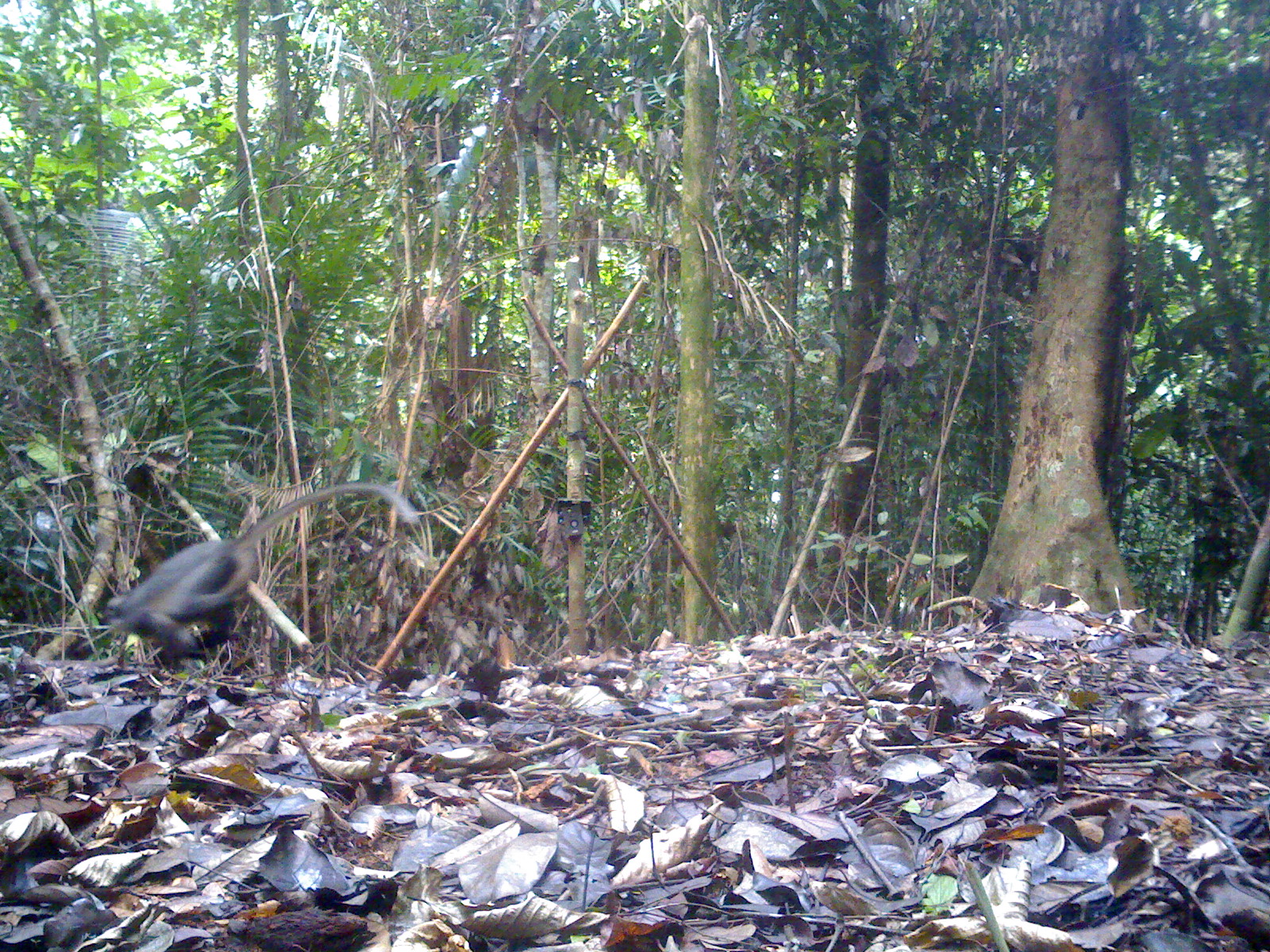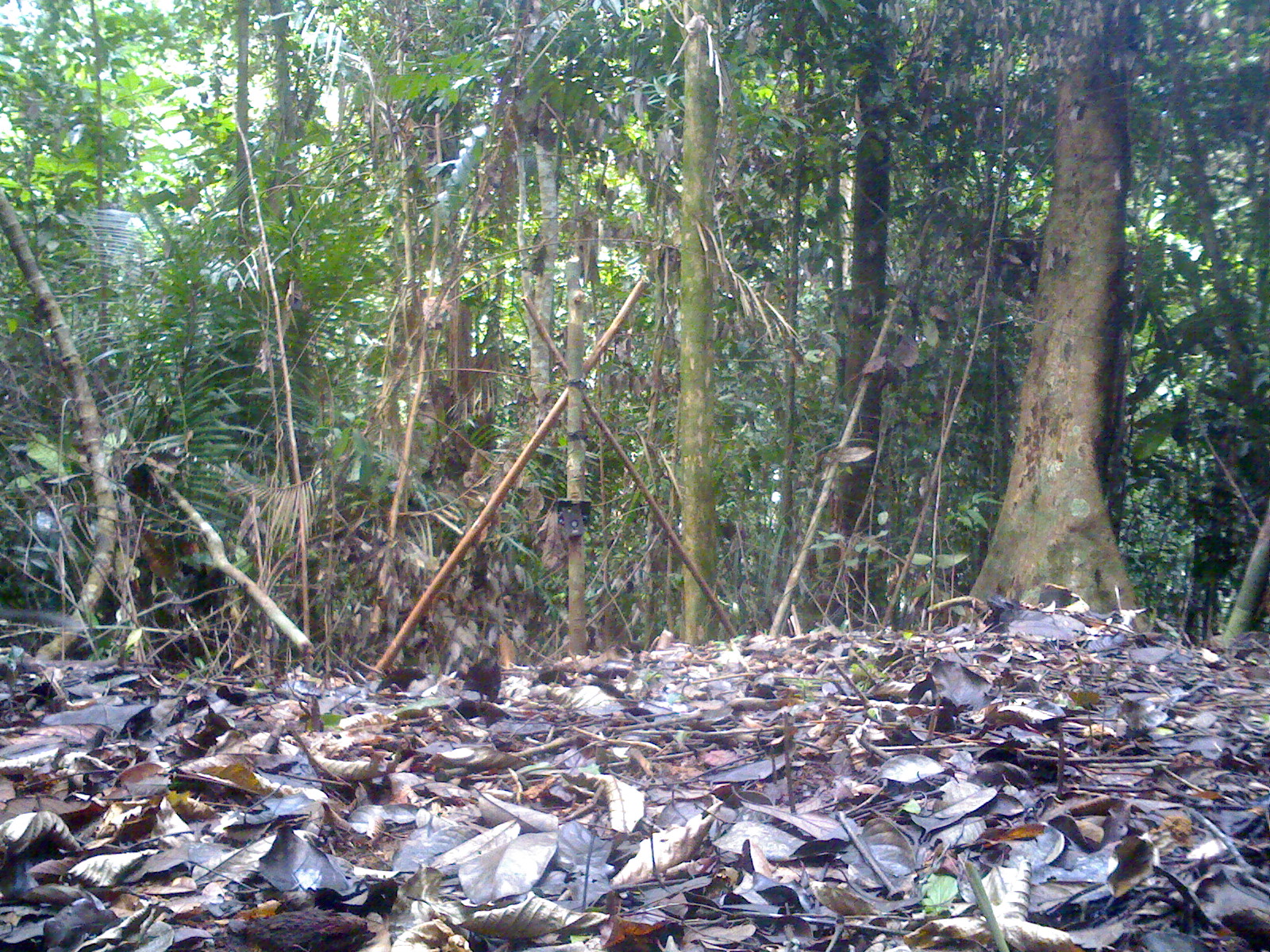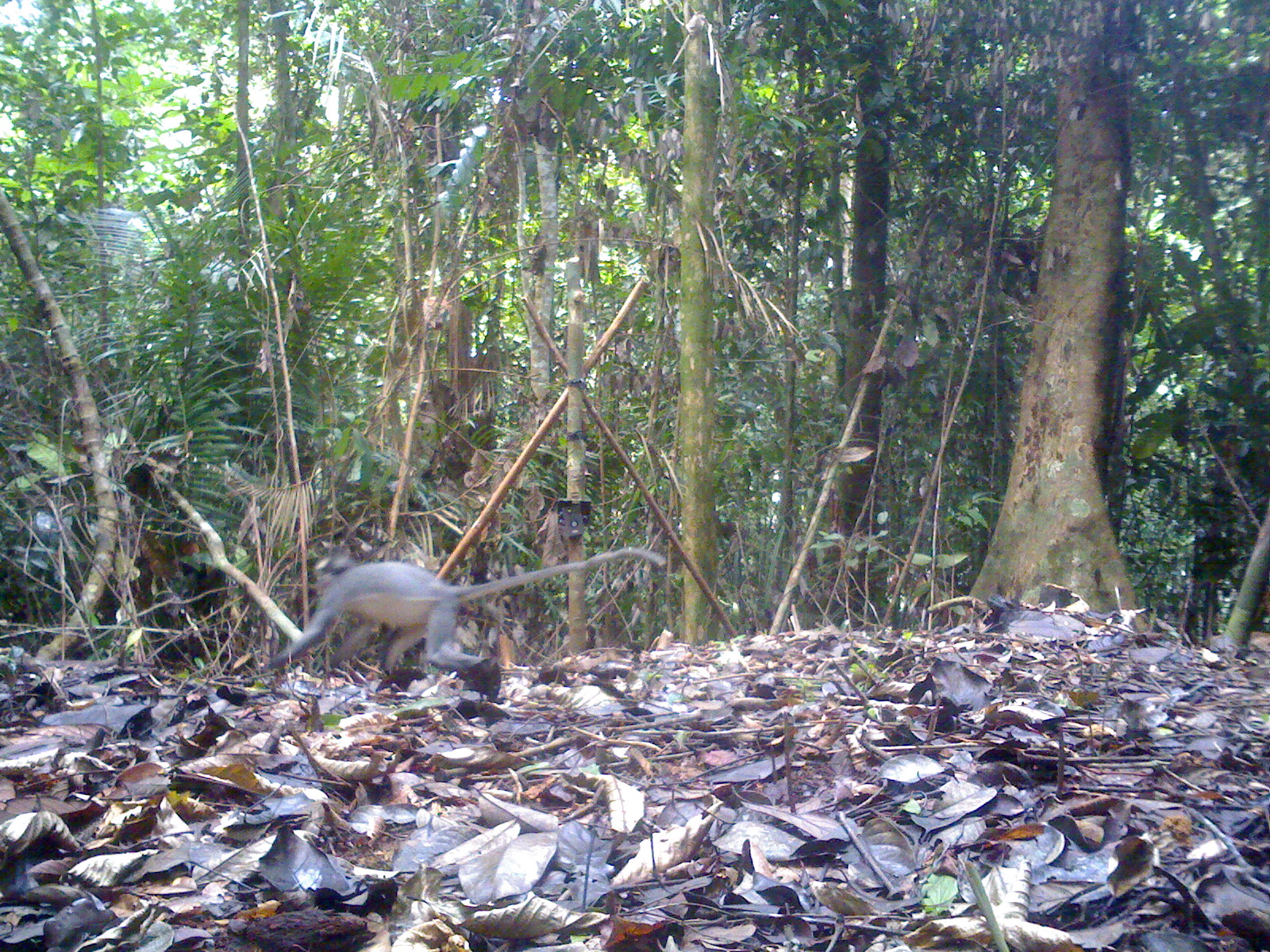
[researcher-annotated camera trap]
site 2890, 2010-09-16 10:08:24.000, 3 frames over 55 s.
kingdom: Animalia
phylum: Chordata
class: Mammalia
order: Primates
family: Cercopithecidae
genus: Presbytis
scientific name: Presbytis thomasi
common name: thomas’s langur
Presbytis thomasi (thomas’s langur), count 1.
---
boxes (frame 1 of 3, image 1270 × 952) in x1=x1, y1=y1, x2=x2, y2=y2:
presbytis thomasi: x1=103, y1=482, x2=420, y2=661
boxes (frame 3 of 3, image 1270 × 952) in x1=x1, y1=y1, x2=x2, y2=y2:
presbytis thomasi: x1=259, y1=545, x2=668, y2=678